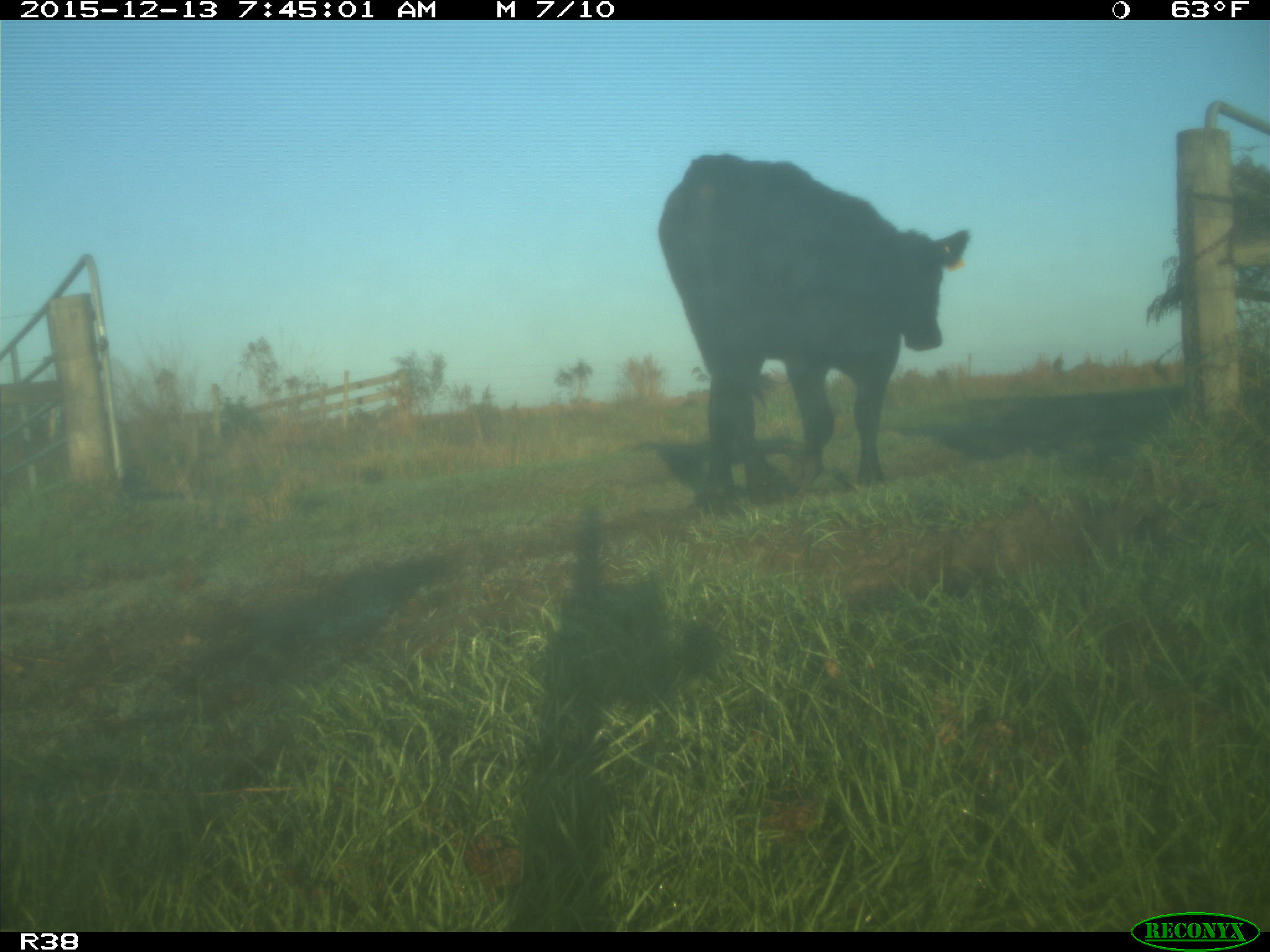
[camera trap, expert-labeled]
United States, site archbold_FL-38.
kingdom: Animalia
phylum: Chordata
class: Mammalia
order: Artiodactyla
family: Bovidae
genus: Bos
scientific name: Bos taurus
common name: domestic cow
Bos taurus (domestic cow).